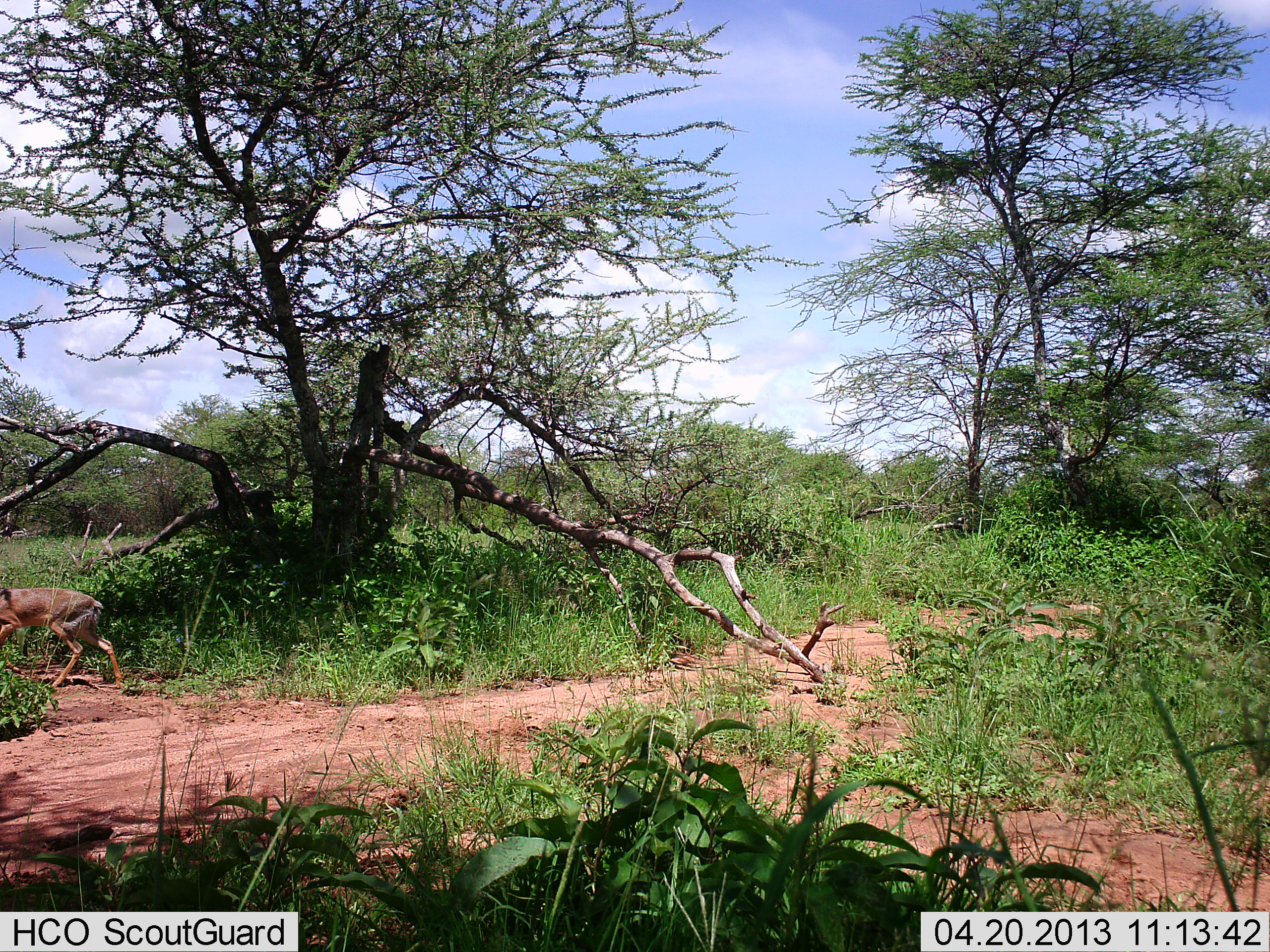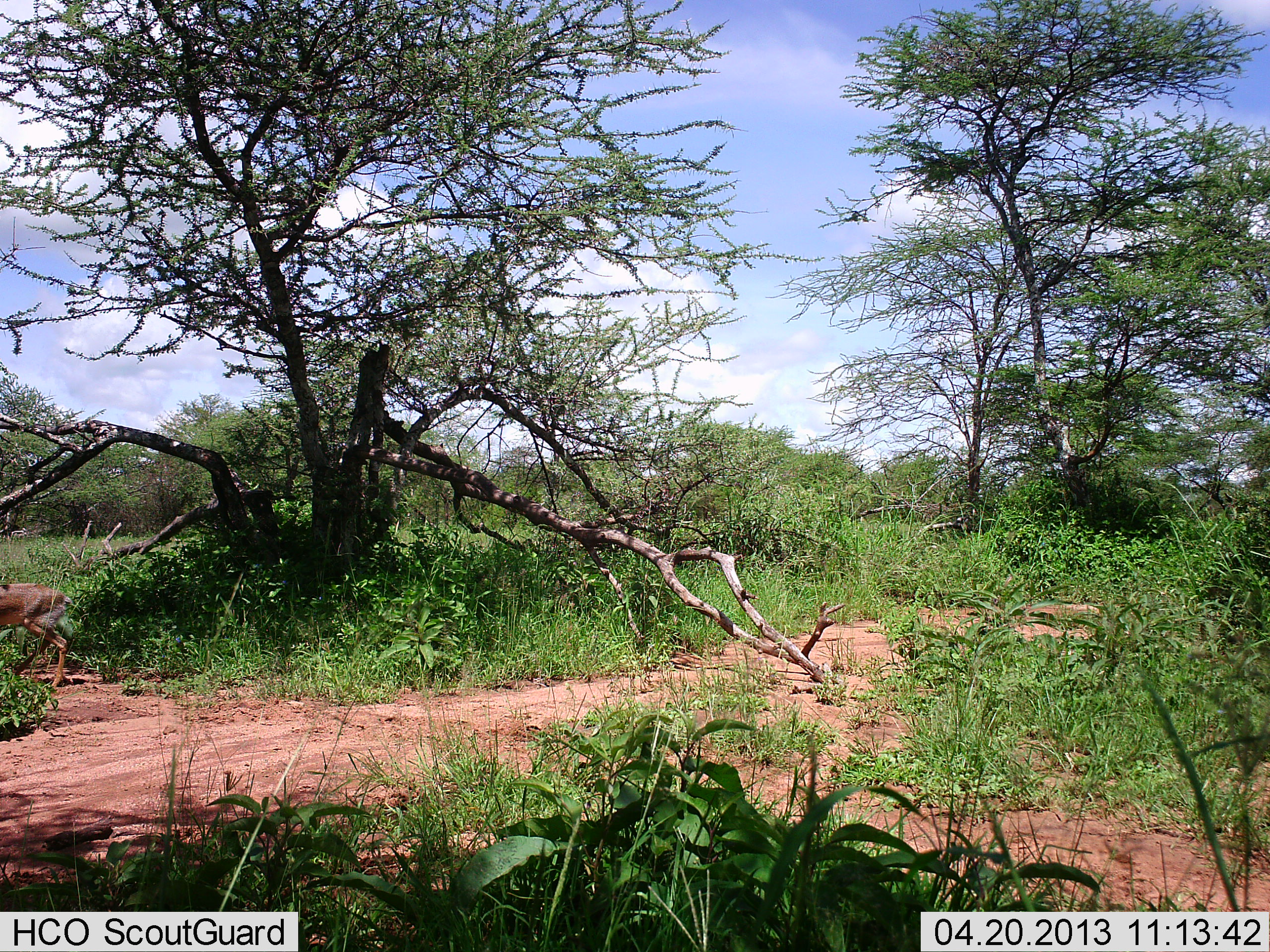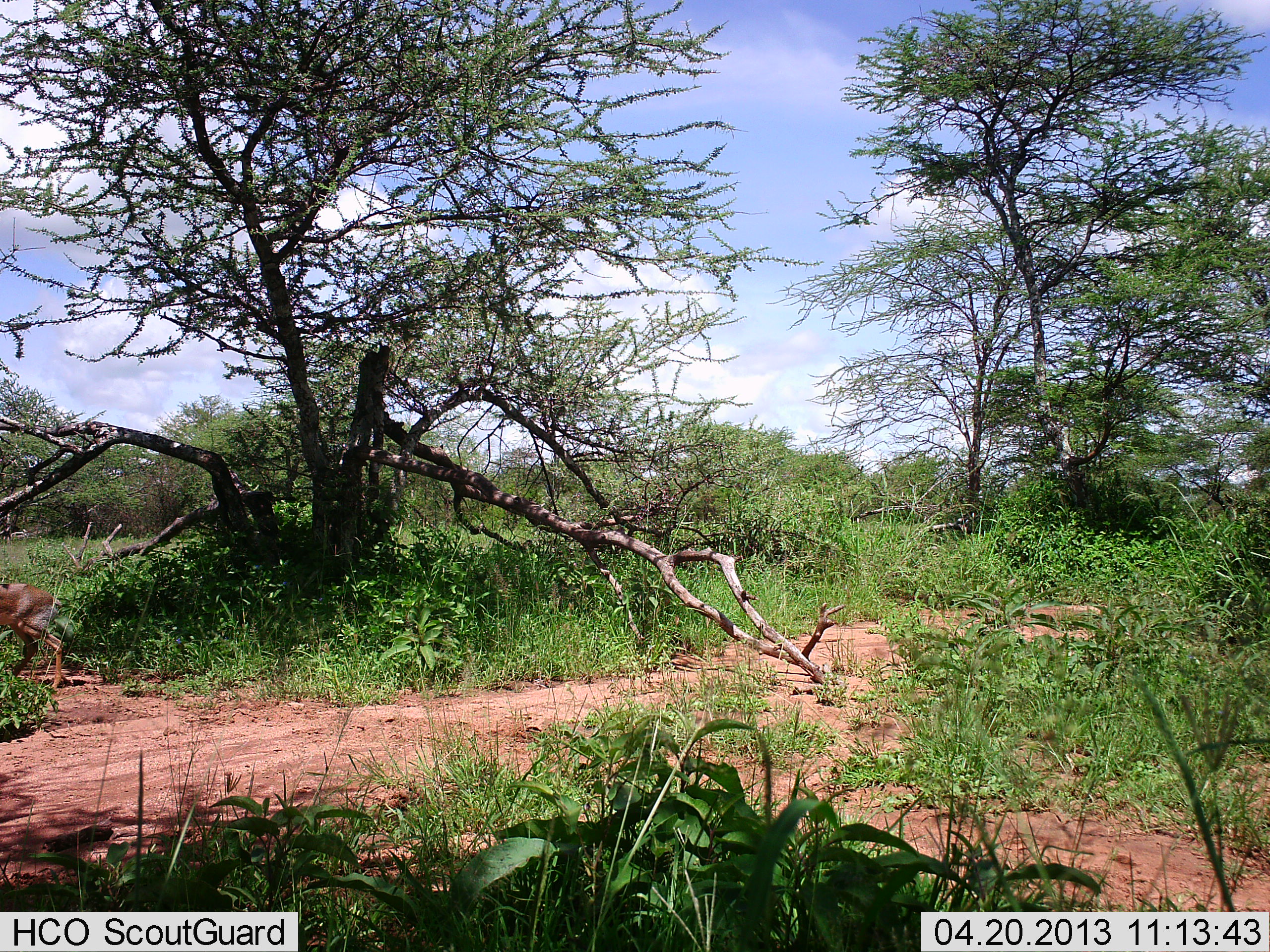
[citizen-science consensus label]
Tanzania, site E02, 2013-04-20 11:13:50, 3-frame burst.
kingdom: Animalia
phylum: Chordata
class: Mammalia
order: Artiodactyla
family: Bovidae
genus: Madoqua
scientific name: Madoqua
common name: dikdik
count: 1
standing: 12%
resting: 0%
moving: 100%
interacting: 0%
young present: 0%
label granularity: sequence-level